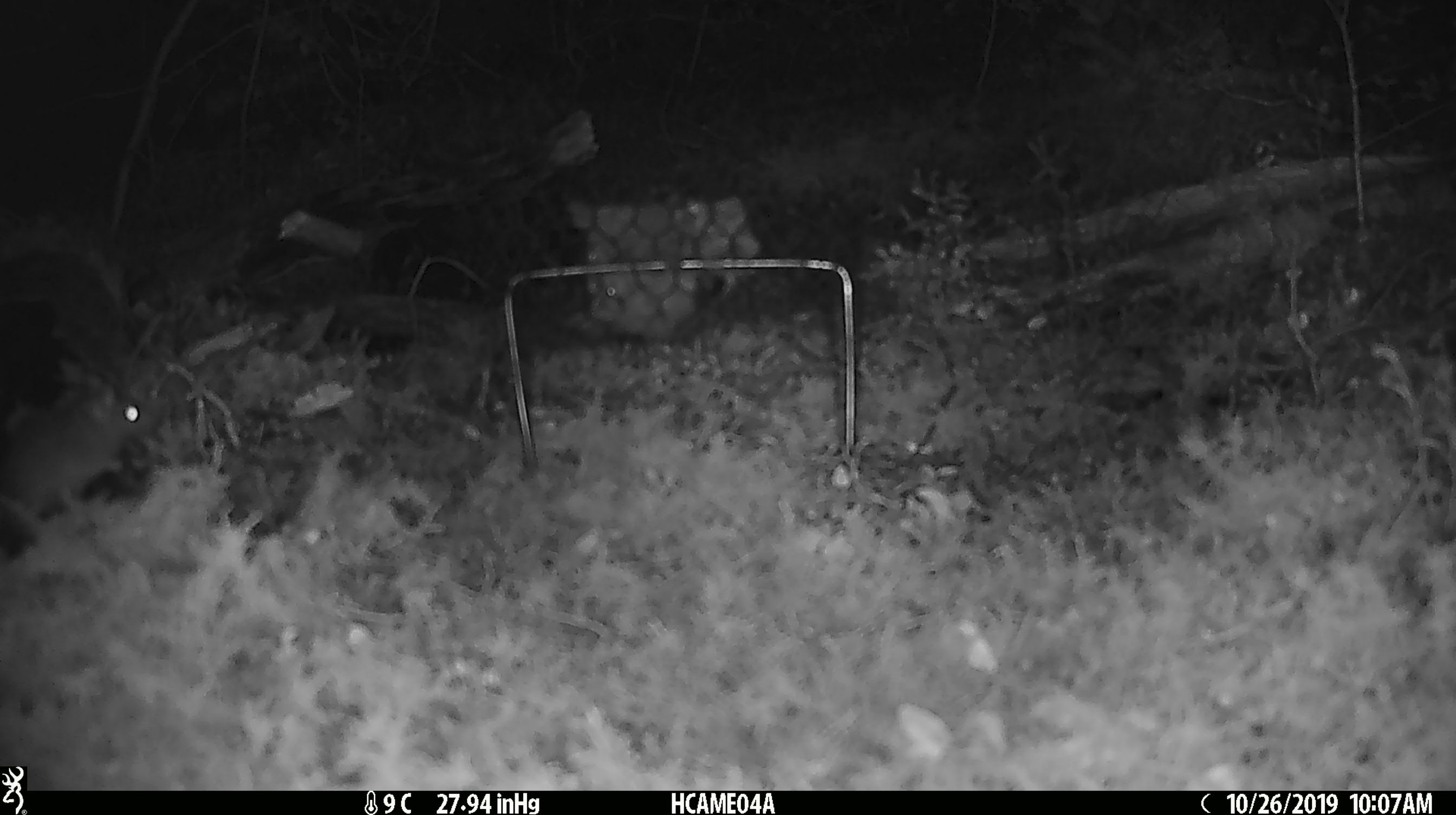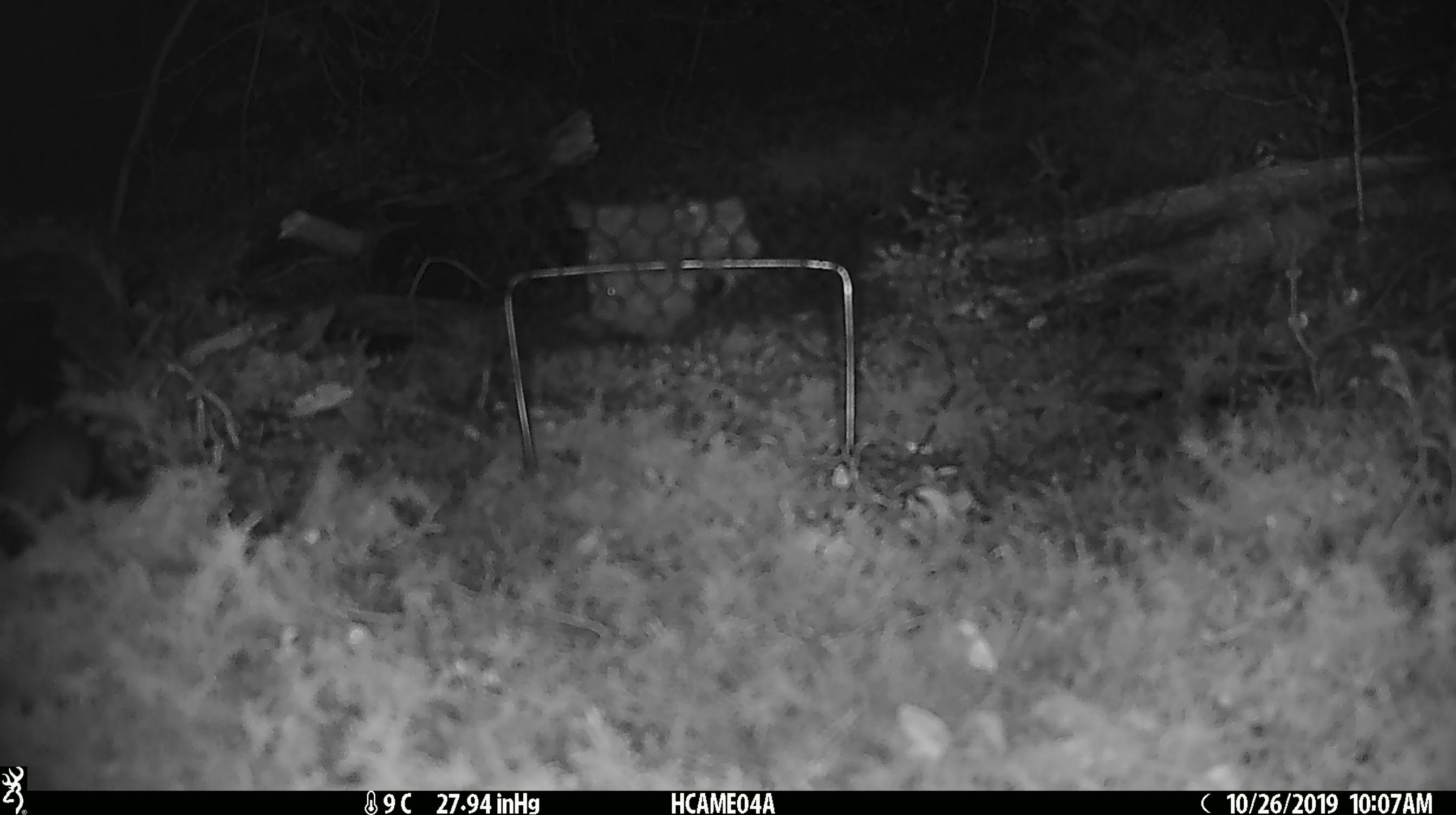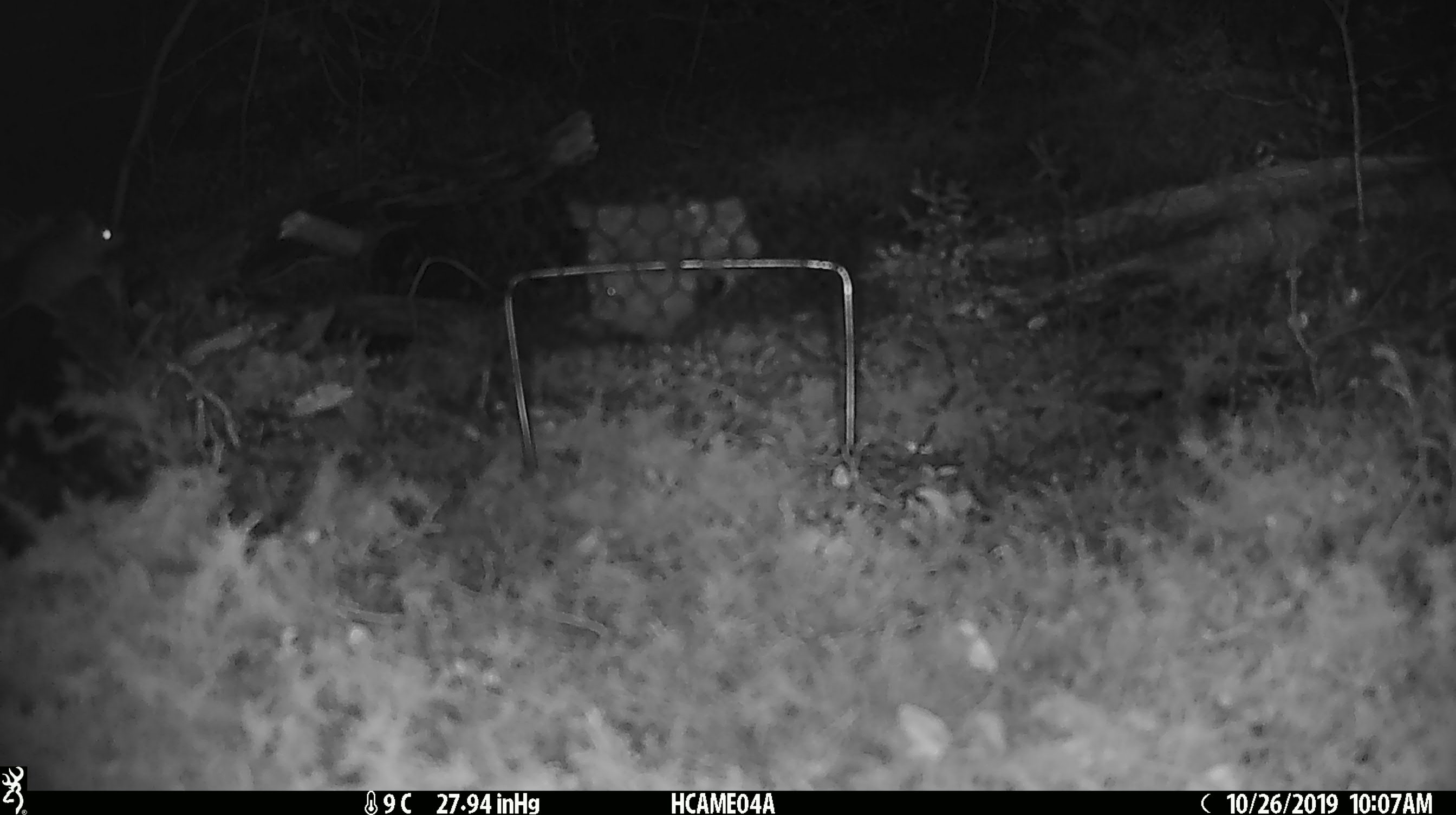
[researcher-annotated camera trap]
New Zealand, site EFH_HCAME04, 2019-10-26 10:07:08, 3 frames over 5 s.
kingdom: Animalia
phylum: Chordata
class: Mammalia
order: Rodentia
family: Muridae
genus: Mus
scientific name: Mus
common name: mouse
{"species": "mouse (Mus)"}